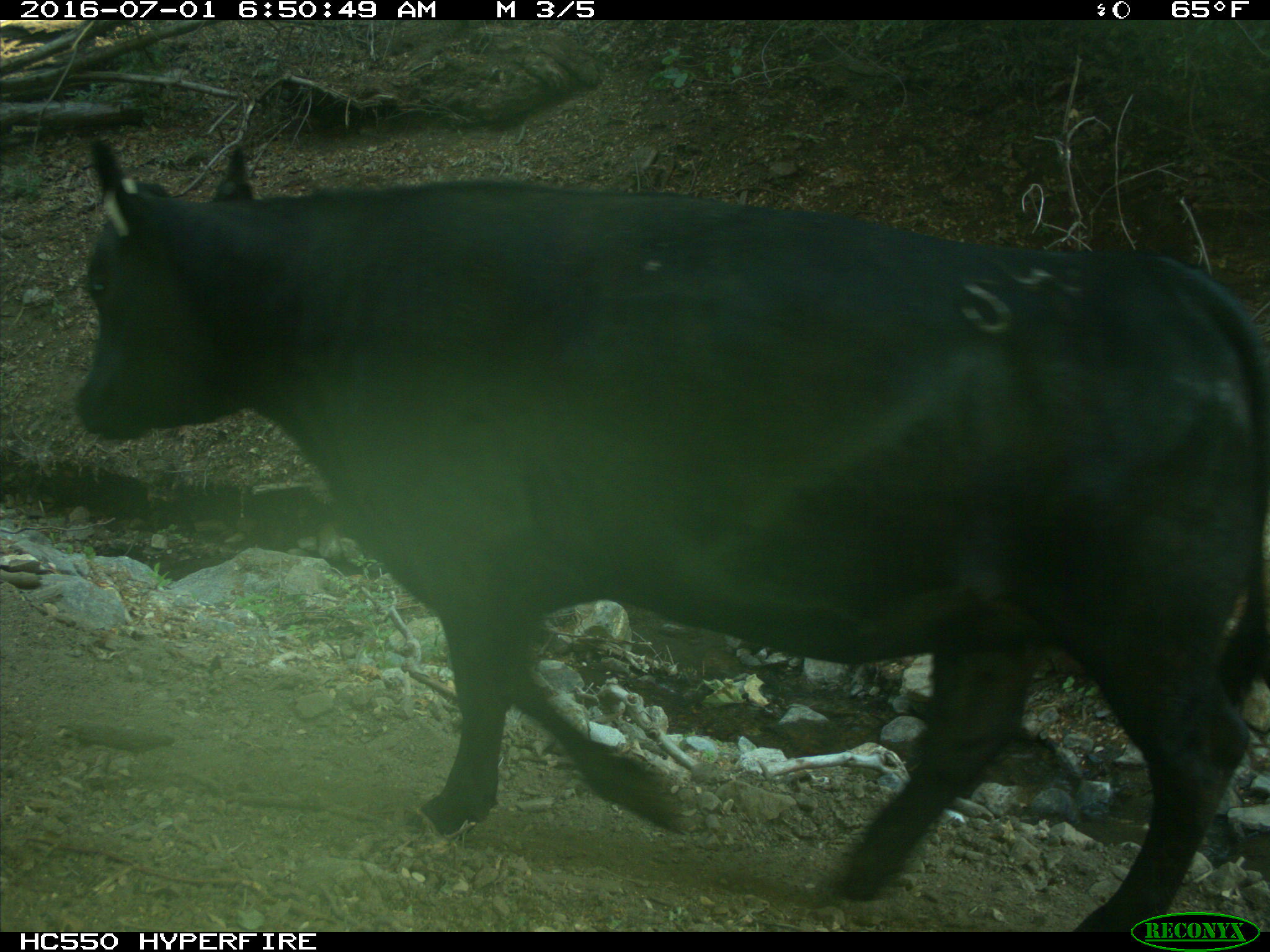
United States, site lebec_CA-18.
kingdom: Animalia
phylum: Chordata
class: Mammalia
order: Artiodactyla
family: Bovidae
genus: Bos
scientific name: Bos taurus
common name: domestic cow